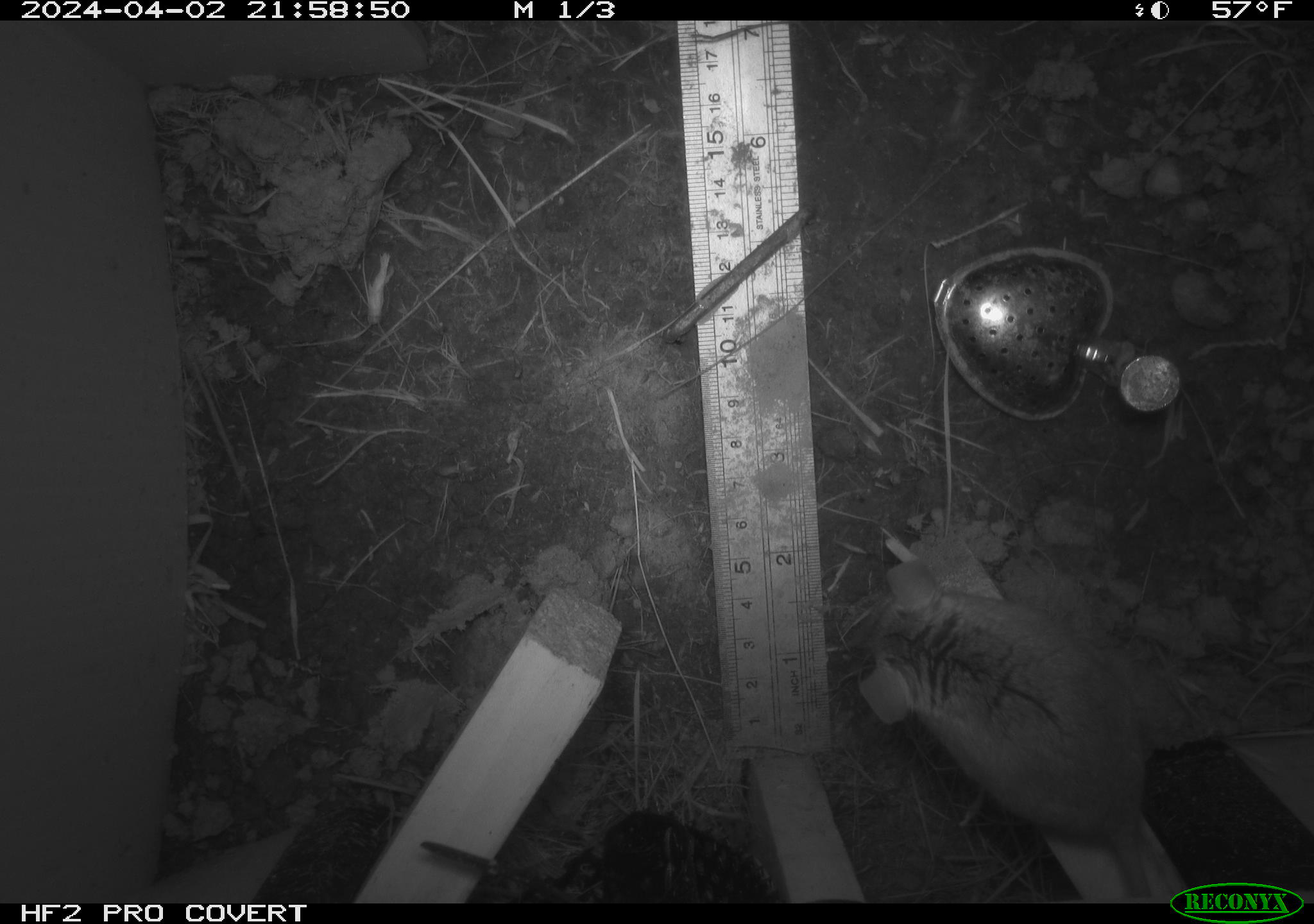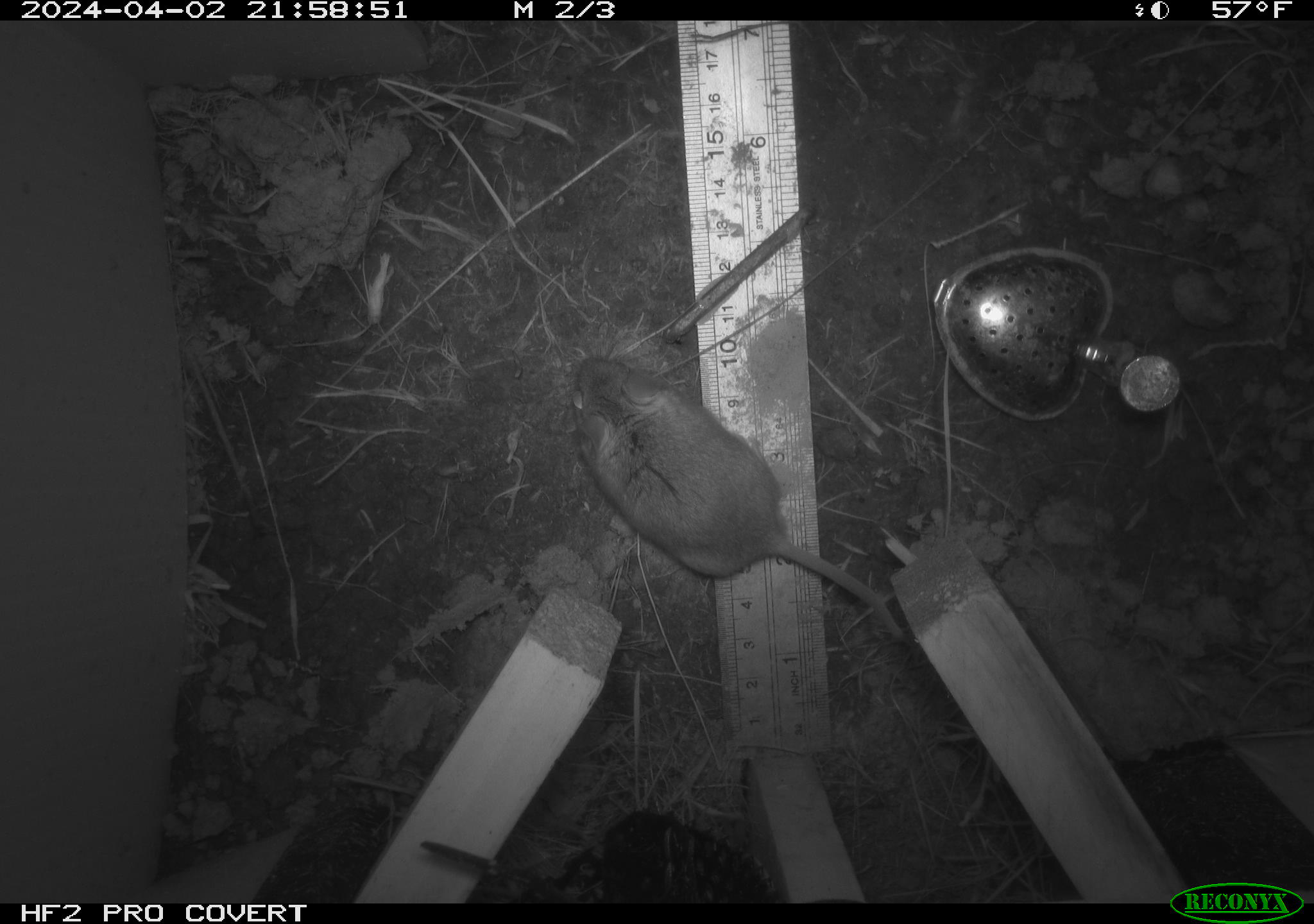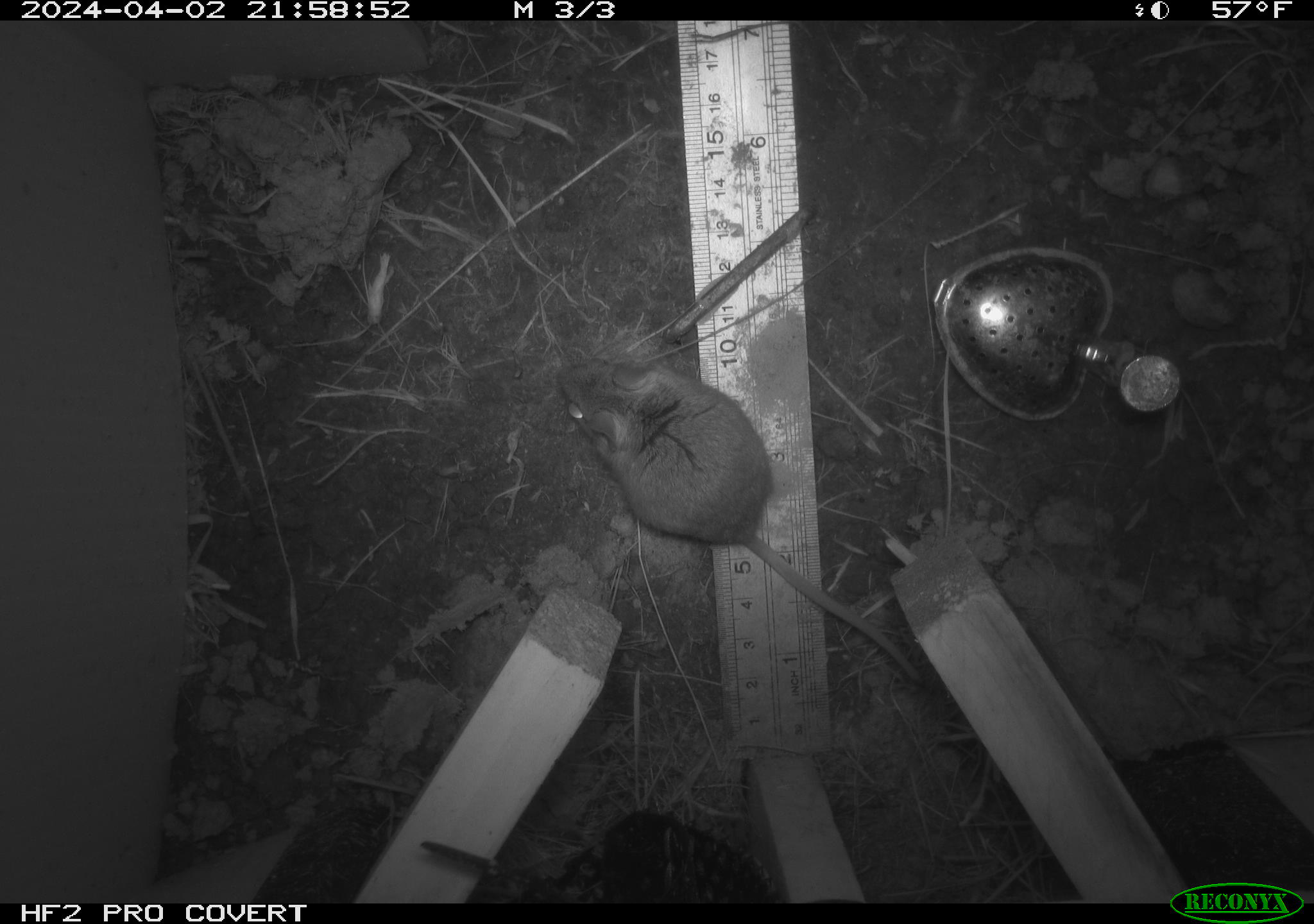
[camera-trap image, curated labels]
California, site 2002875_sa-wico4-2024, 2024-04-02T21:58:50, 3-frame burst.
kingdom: Animalia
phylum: Chordata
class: Mammalia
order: Rodentia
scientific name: Rodentia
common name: rodent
Rodent (Rodentia).